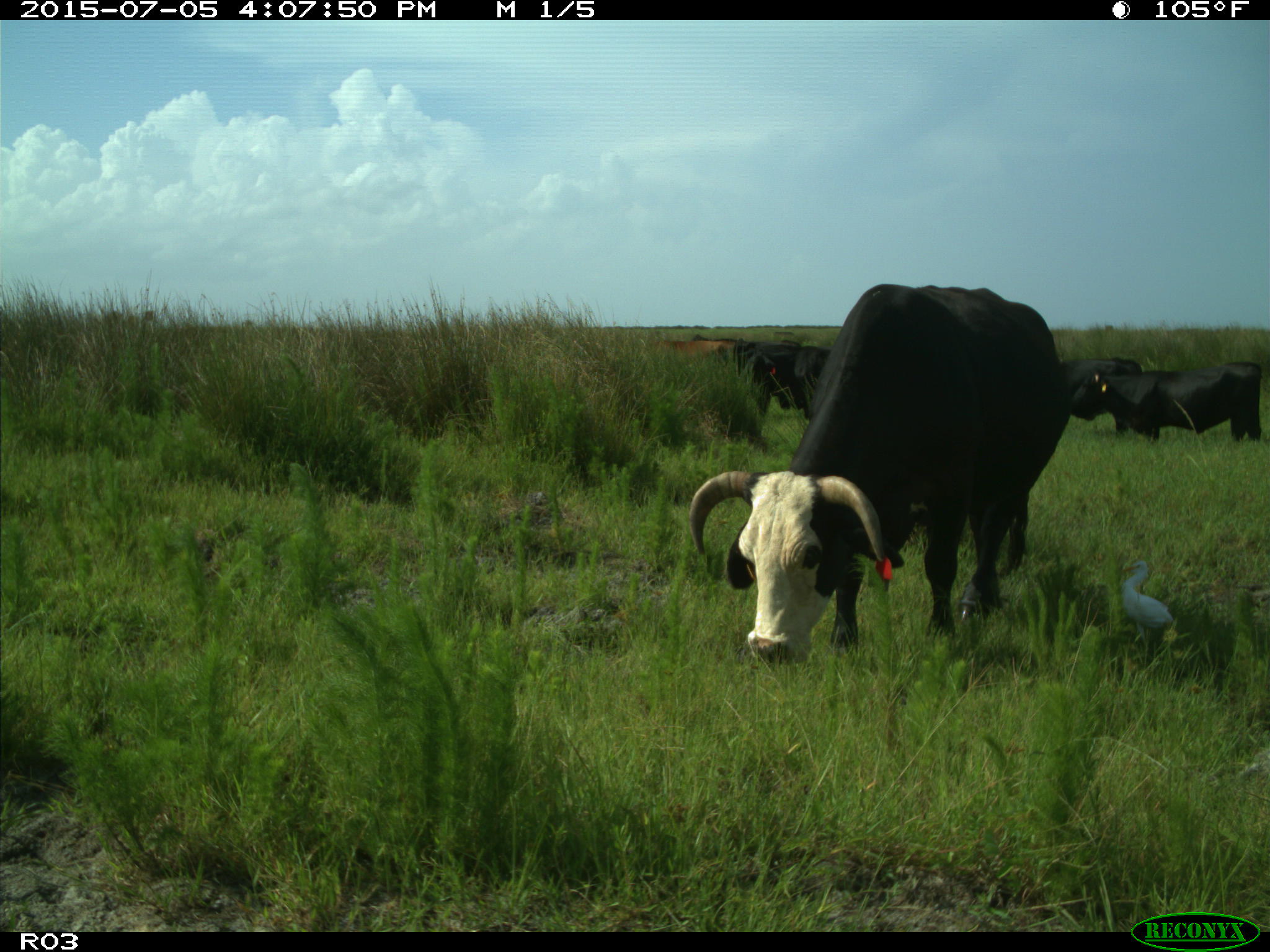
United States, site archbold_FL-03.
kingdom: Animalia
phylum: Chordata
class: Mammalia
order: Artiodactyla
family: Bovidae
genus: Bos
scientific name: Bos taurus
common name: domestic cow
Bos taurus (domestic cow).